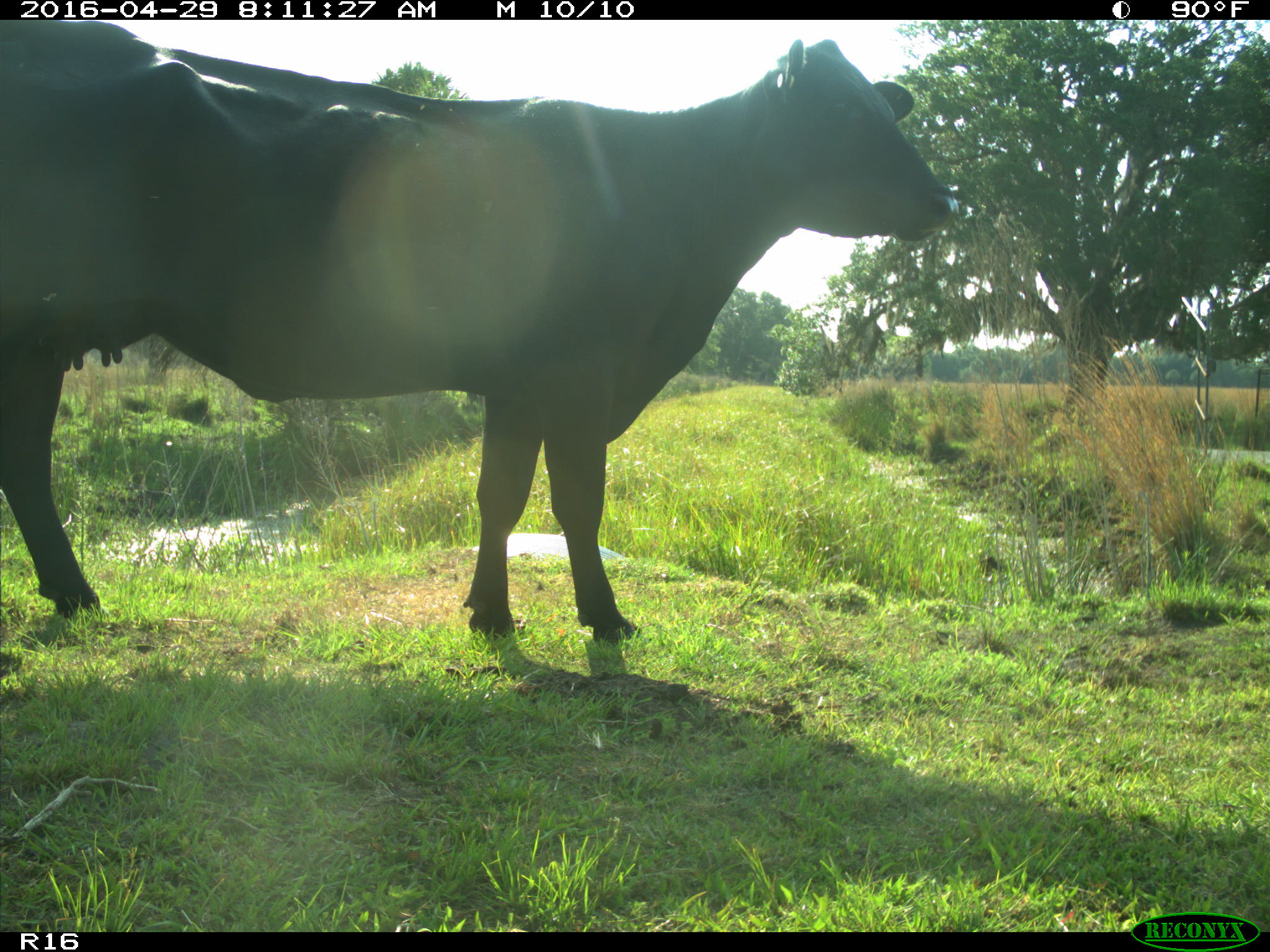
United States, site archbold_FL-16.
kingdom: Animalia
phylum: Chordata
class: Mammalia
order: Artiodactyla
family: Bovidae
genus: Bos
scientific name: Bos taurus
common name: domestic cow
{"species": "Bos taurus (domestic cow)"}